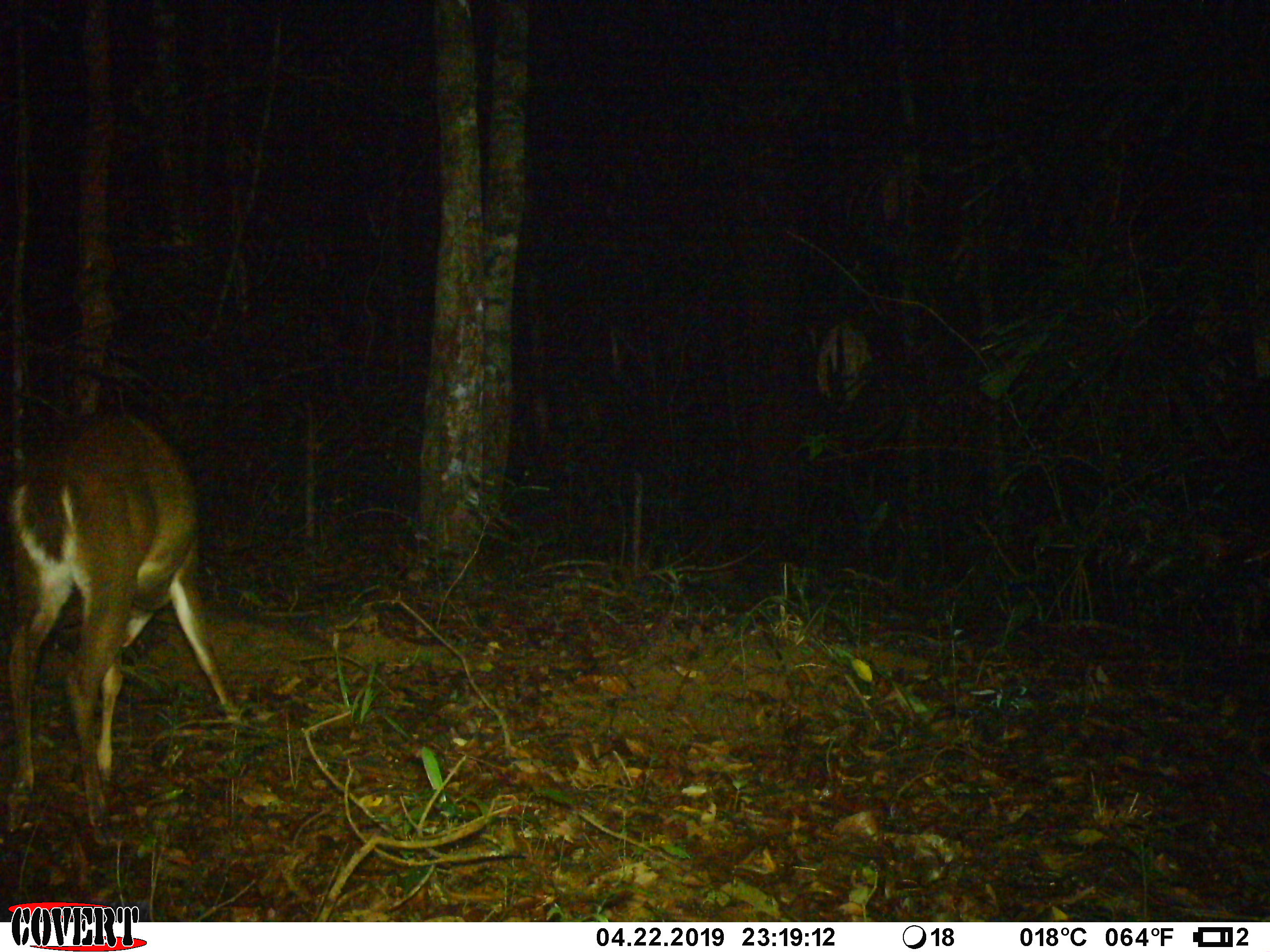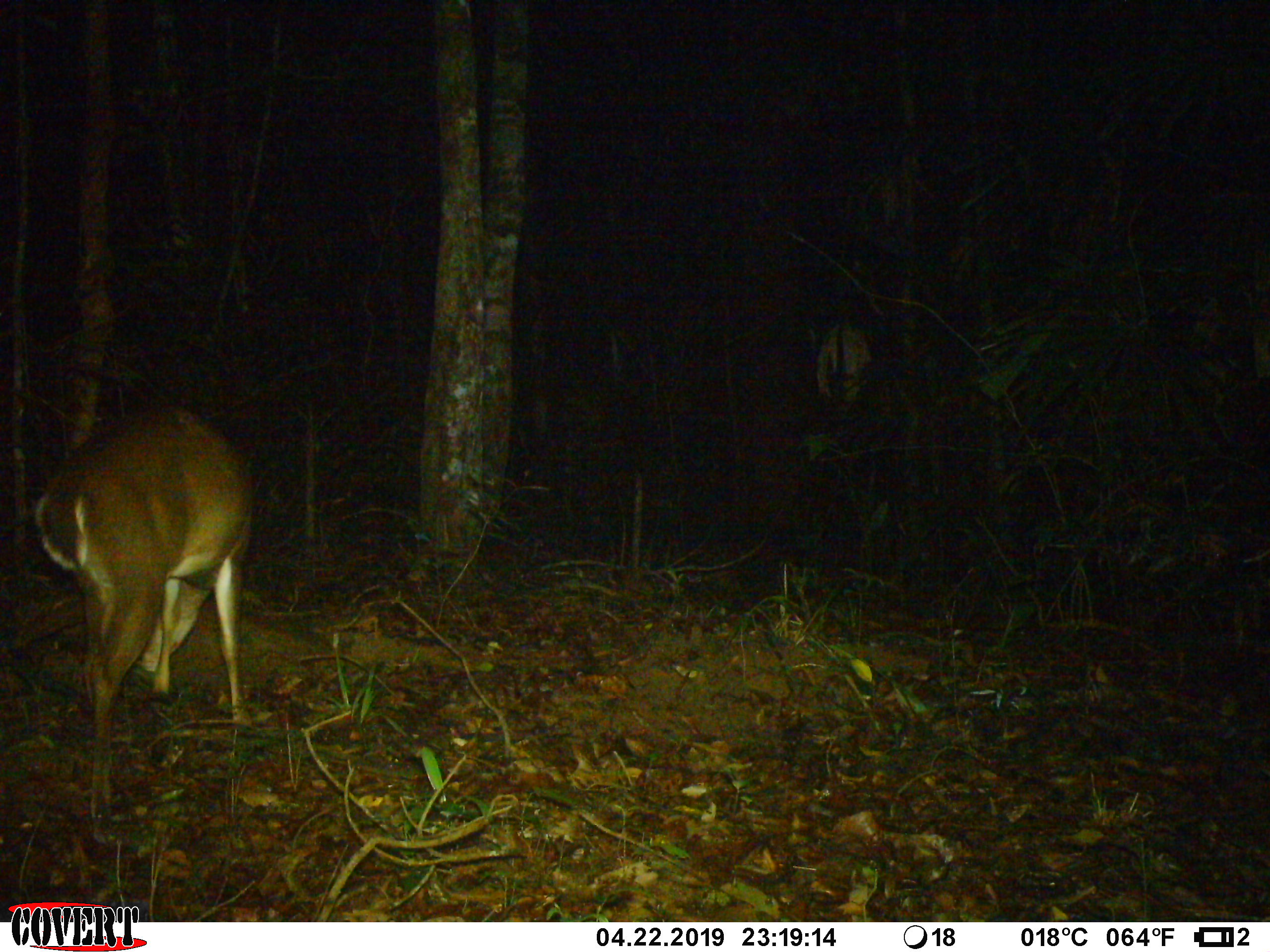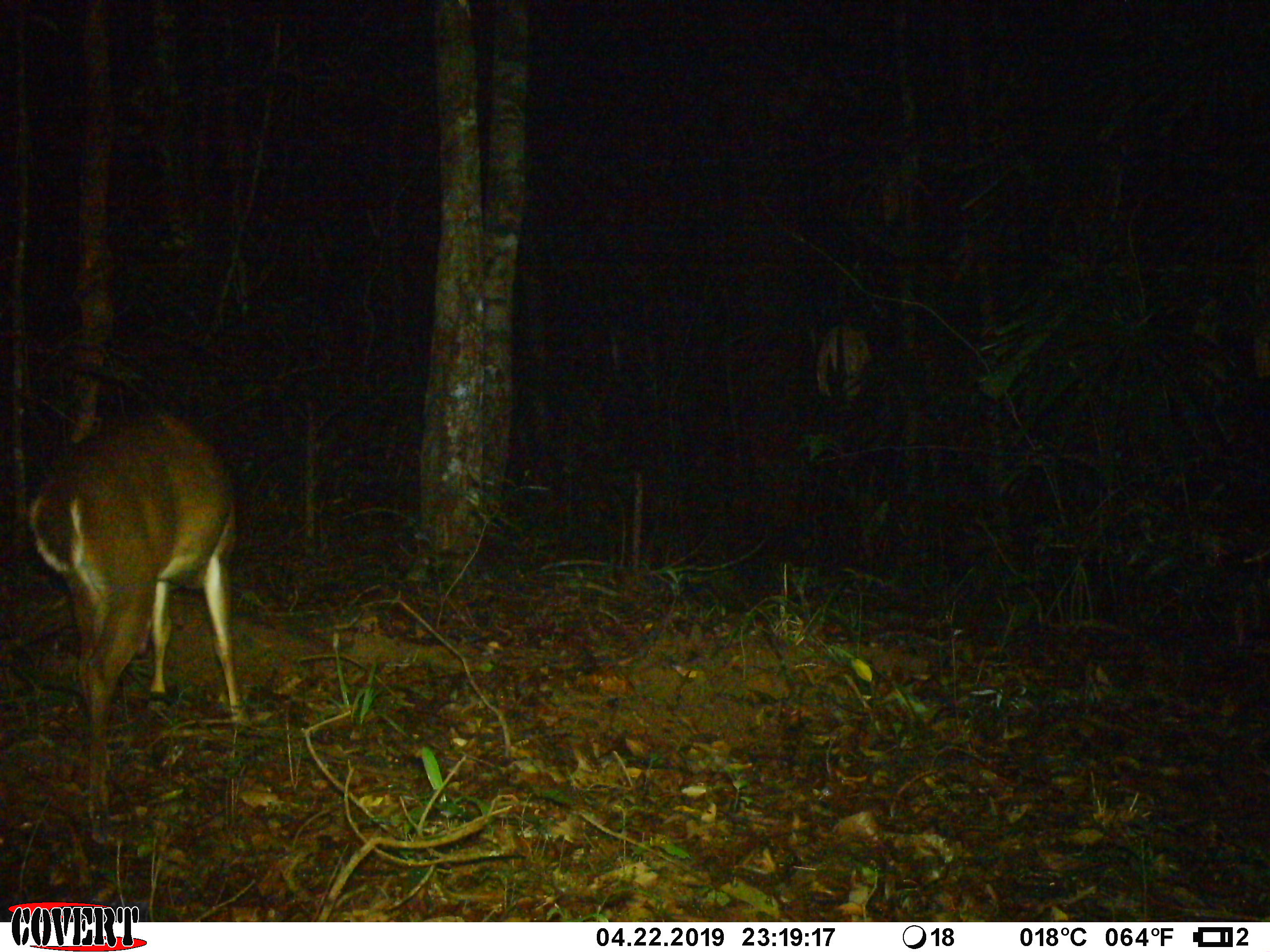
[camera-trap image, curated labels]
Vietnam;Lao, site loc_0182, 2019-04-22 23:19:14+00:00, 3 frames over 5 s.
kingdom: Animalia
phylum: Chordata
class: Mammalia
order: Artiodactyla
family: Cervidae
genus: Muntiacus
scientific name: Muntiacus vuquangensis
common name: large-antlered muntjac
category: large antlered muntjac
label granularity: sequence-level